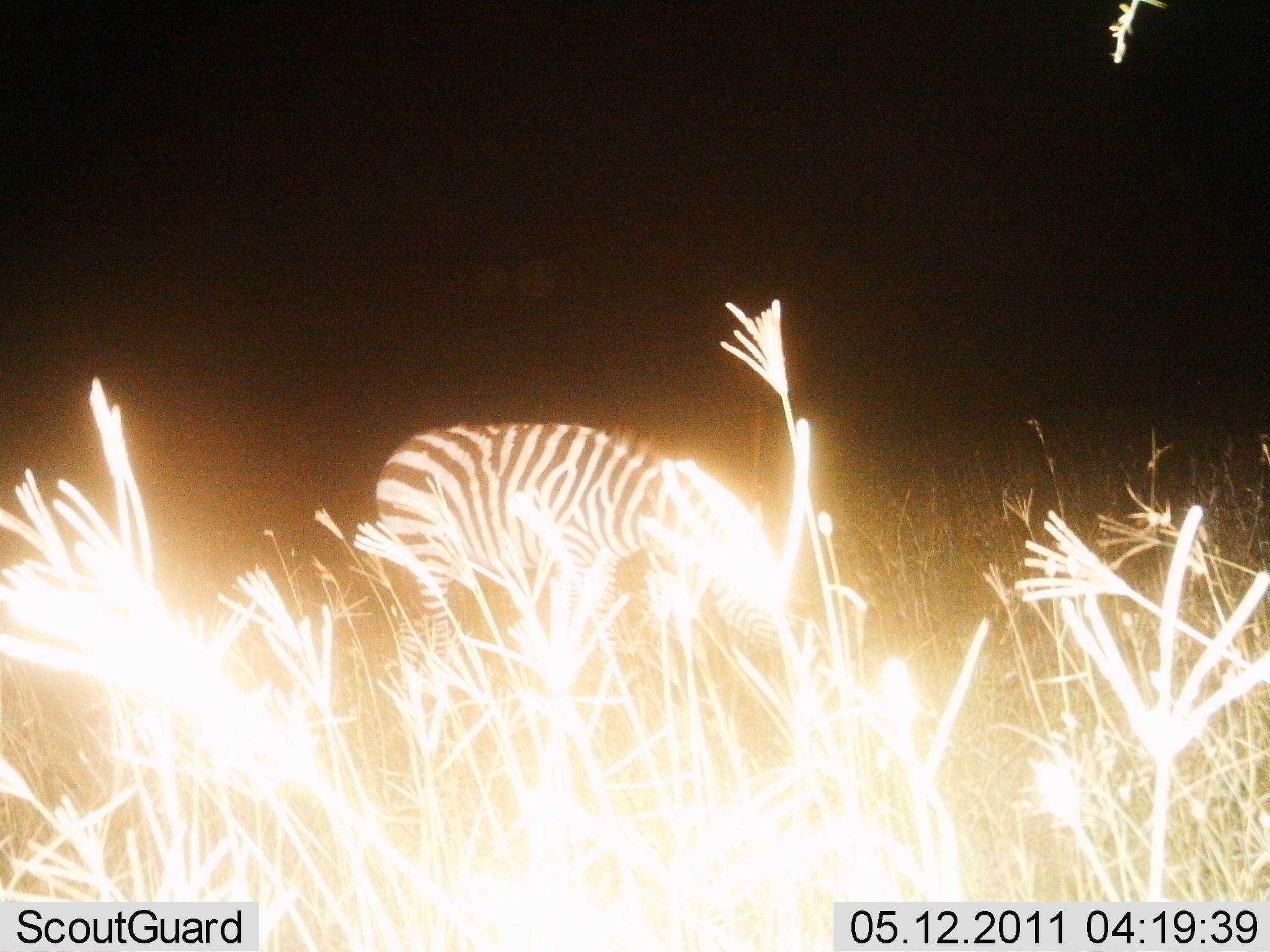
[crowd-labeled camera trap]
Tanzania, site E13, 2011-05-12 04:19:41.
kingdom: Animalia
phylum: Chordata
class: Mammalia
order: Perissodactyla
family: Equidae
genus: Equus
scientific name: Equus quagga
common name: plains zebra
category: zebra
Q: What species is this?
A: Zebra (plains zebra) (Equus quagga).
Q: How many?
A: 1.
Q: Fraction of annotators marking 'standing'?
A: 45%.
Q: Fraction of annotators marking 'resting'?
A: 0%.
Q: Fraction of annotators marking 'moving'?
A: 9%.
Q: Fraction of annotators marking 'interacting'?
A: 0%.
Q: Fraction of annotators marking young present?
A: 0%.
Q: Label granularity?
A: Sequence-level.